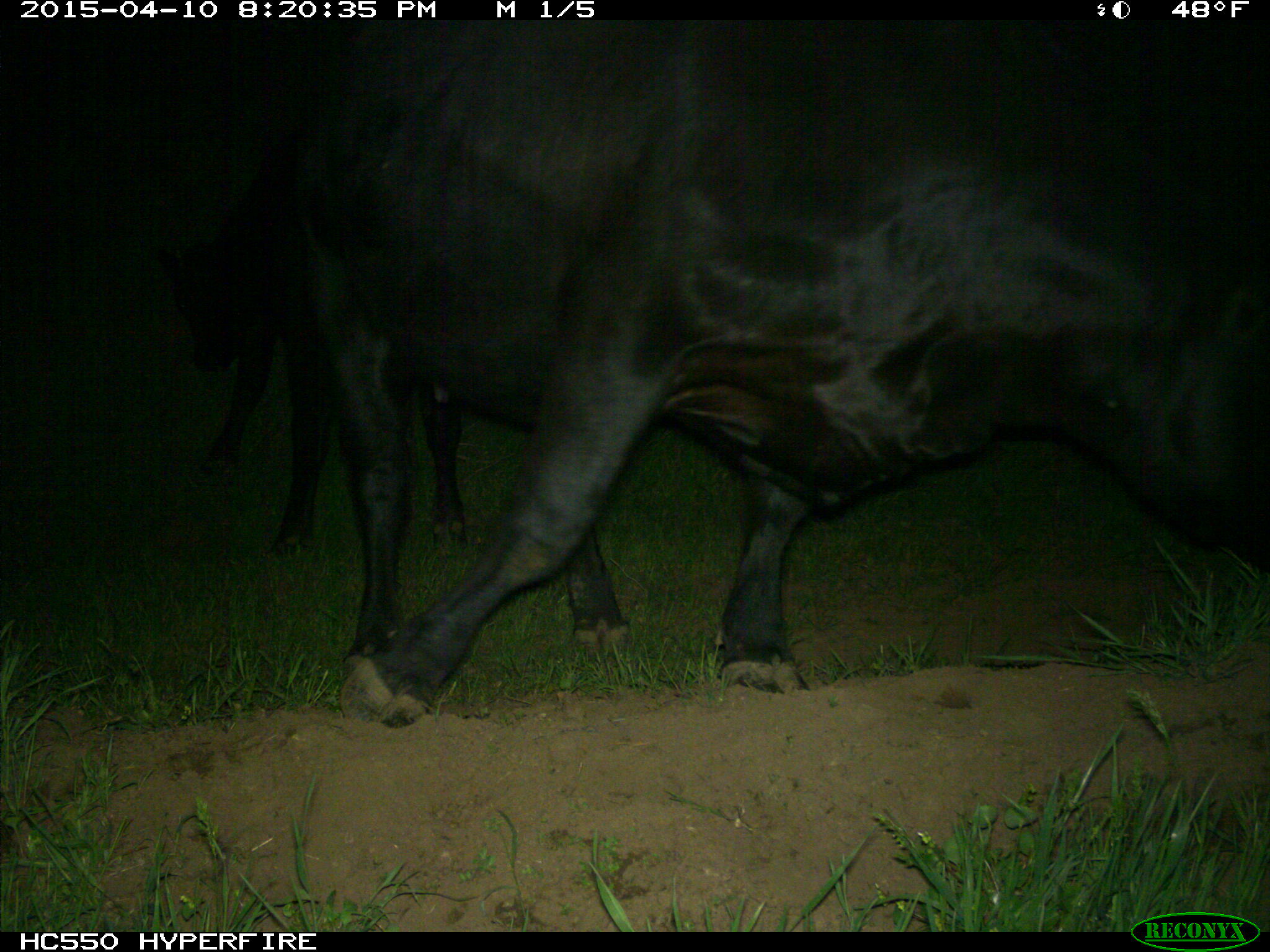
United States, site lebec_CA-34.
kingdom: Animalia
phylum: Chordata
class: Mammalia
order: Artiodactyla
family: Bovidae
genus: Bos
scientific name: Bos taurus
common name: domestic cow